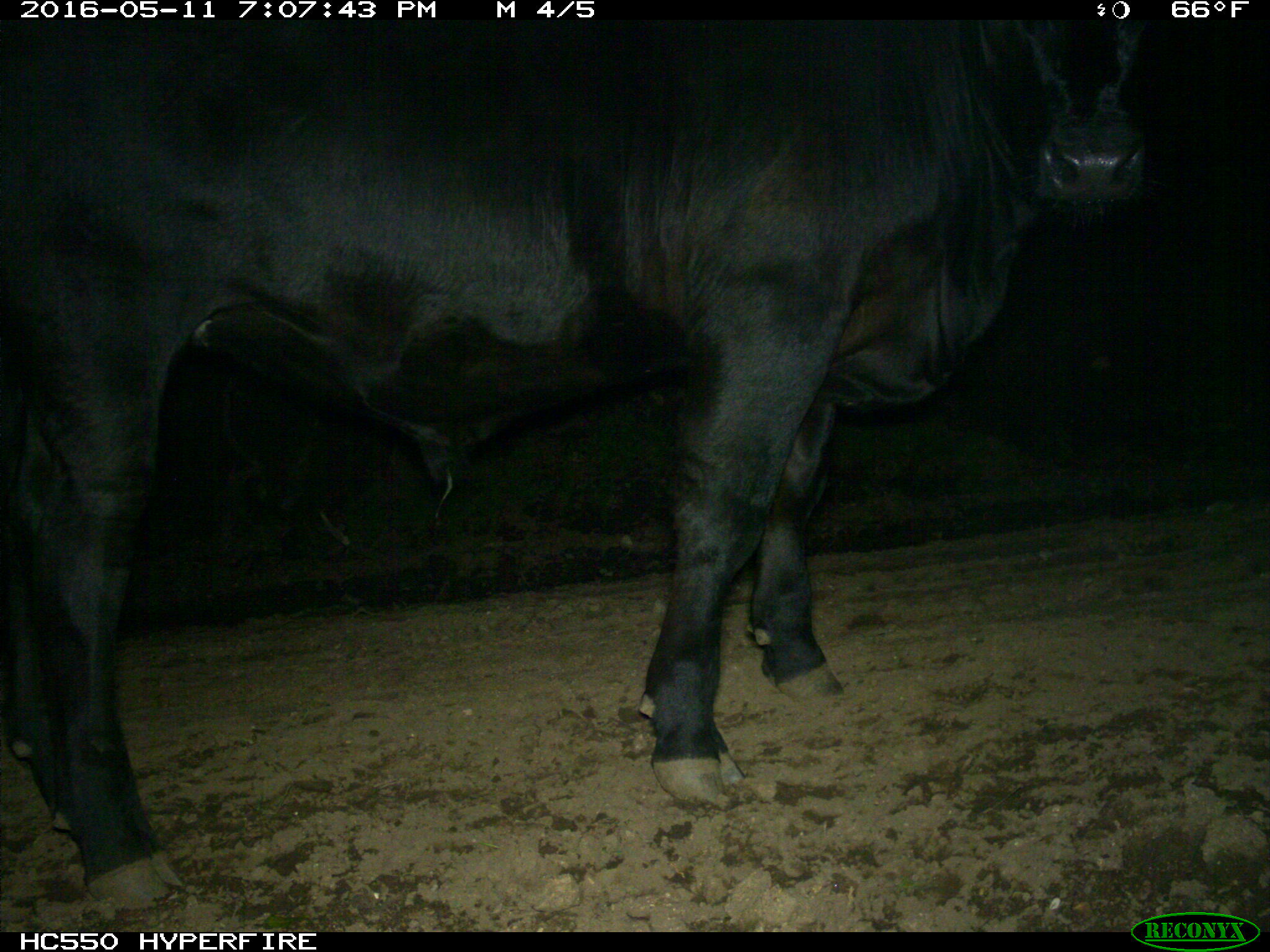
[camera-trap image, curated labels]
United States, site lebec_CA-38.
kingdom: Animalia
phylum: Chordata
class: Mammalia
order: Artiodactyla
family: Bovidae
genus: Bos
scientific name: Bos taurus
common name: domestic cow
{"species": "Bos taurus (domestic cow)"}